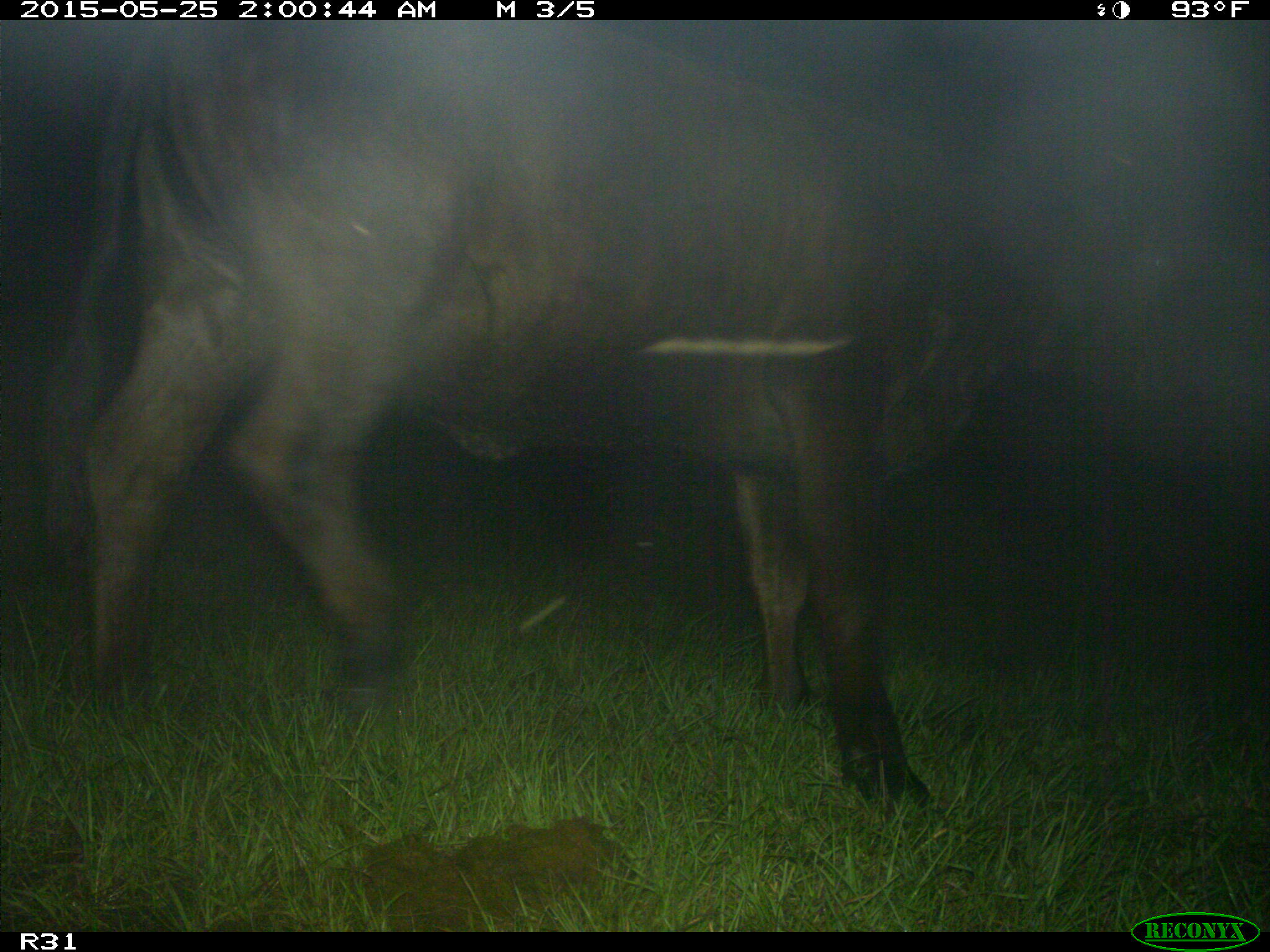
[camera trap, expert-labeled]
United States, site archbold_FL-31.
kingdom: Animalia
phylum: Chordata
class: Mammalia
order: Artiodactyla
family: Bovidae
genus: Bos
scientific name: Bos taurus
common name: domestic cow